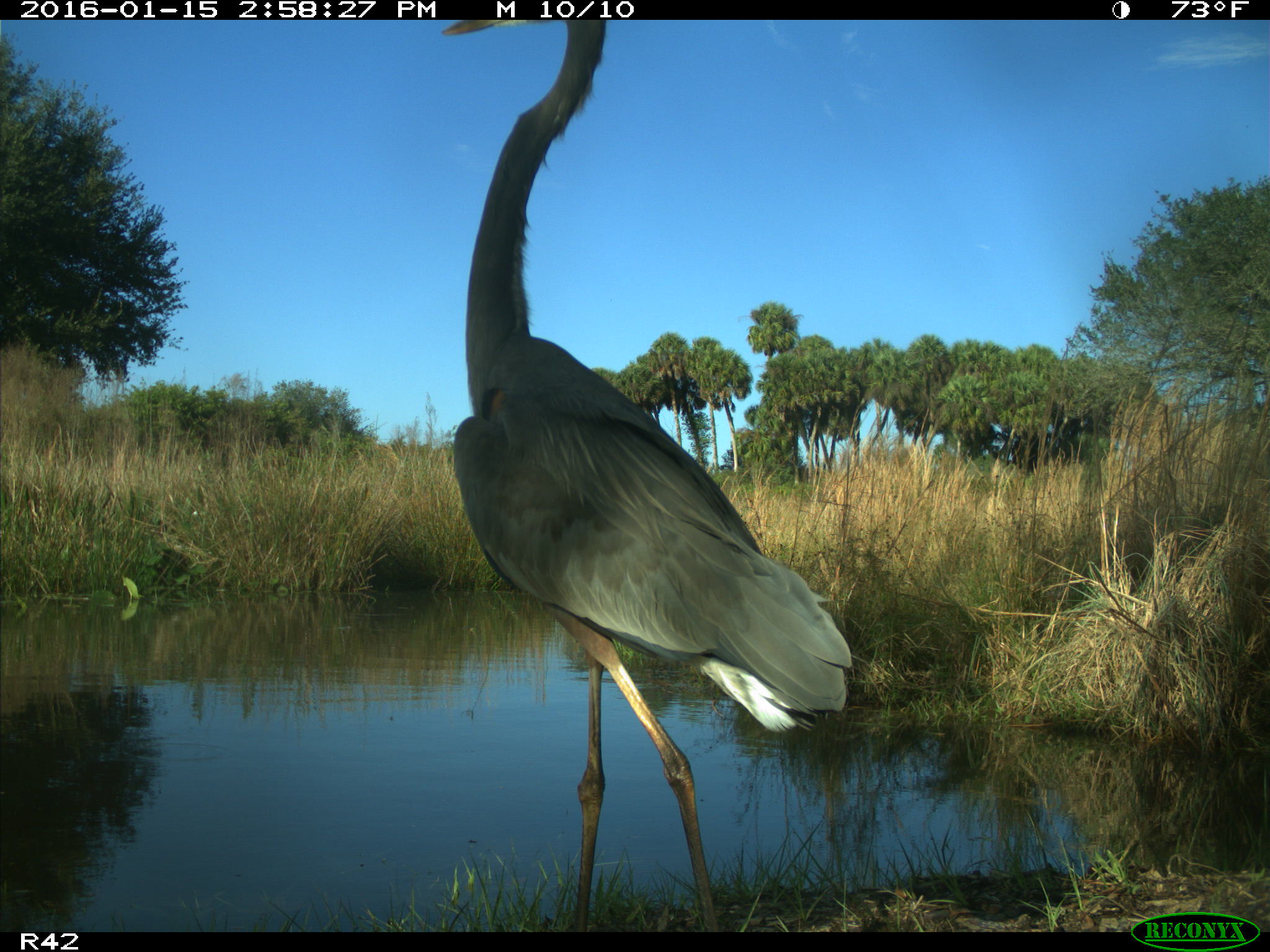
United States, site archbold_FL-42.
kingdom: Animalia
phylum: Chordata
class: Aves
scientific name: Aves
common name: birds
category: unidentified bird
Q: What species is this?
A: Unidentified bird (birds) (Aves).